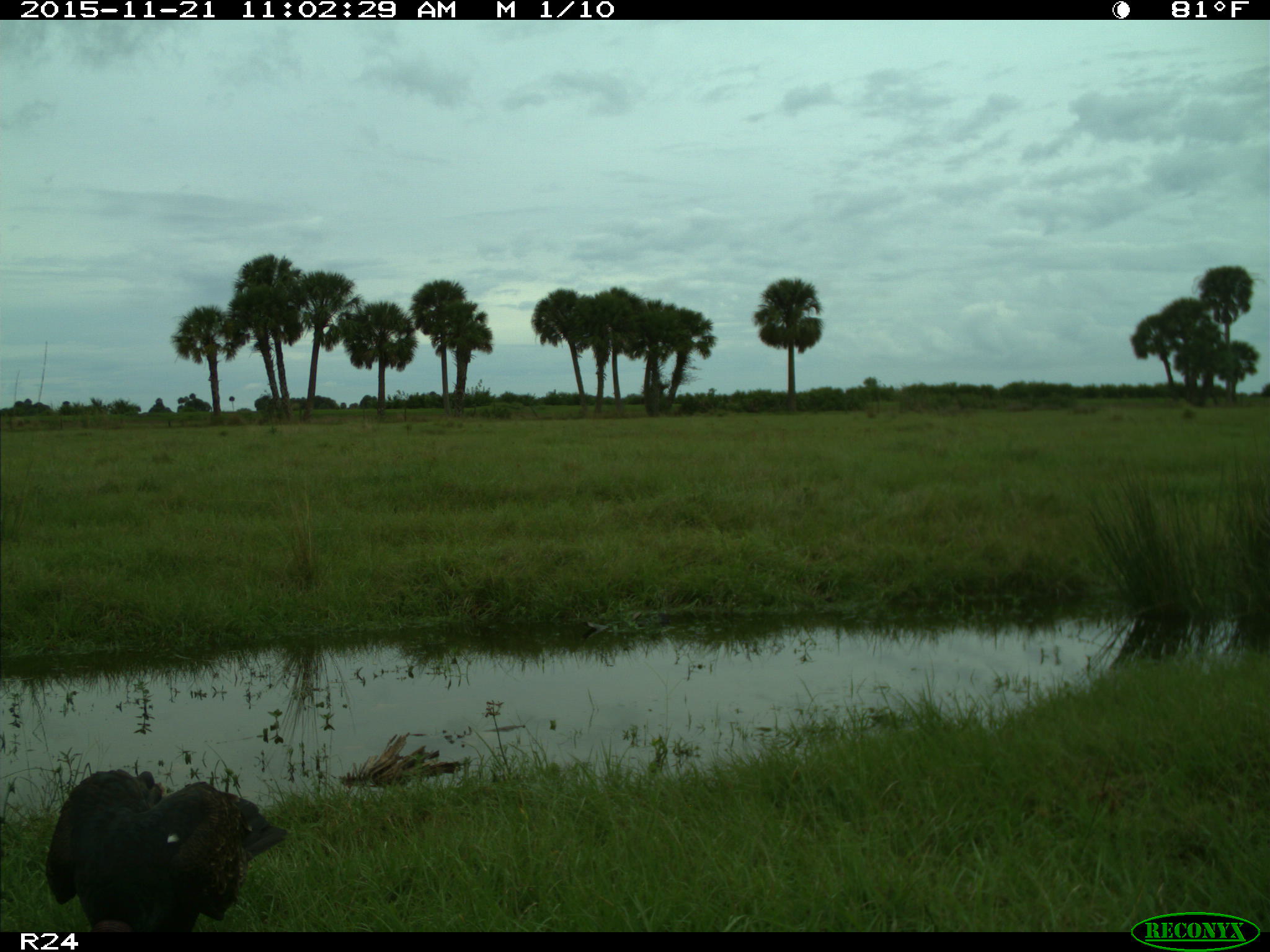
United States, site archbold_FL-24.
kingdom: Animalia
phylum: Chordata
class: Aves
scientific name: Aves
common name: birds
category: unidentified bird